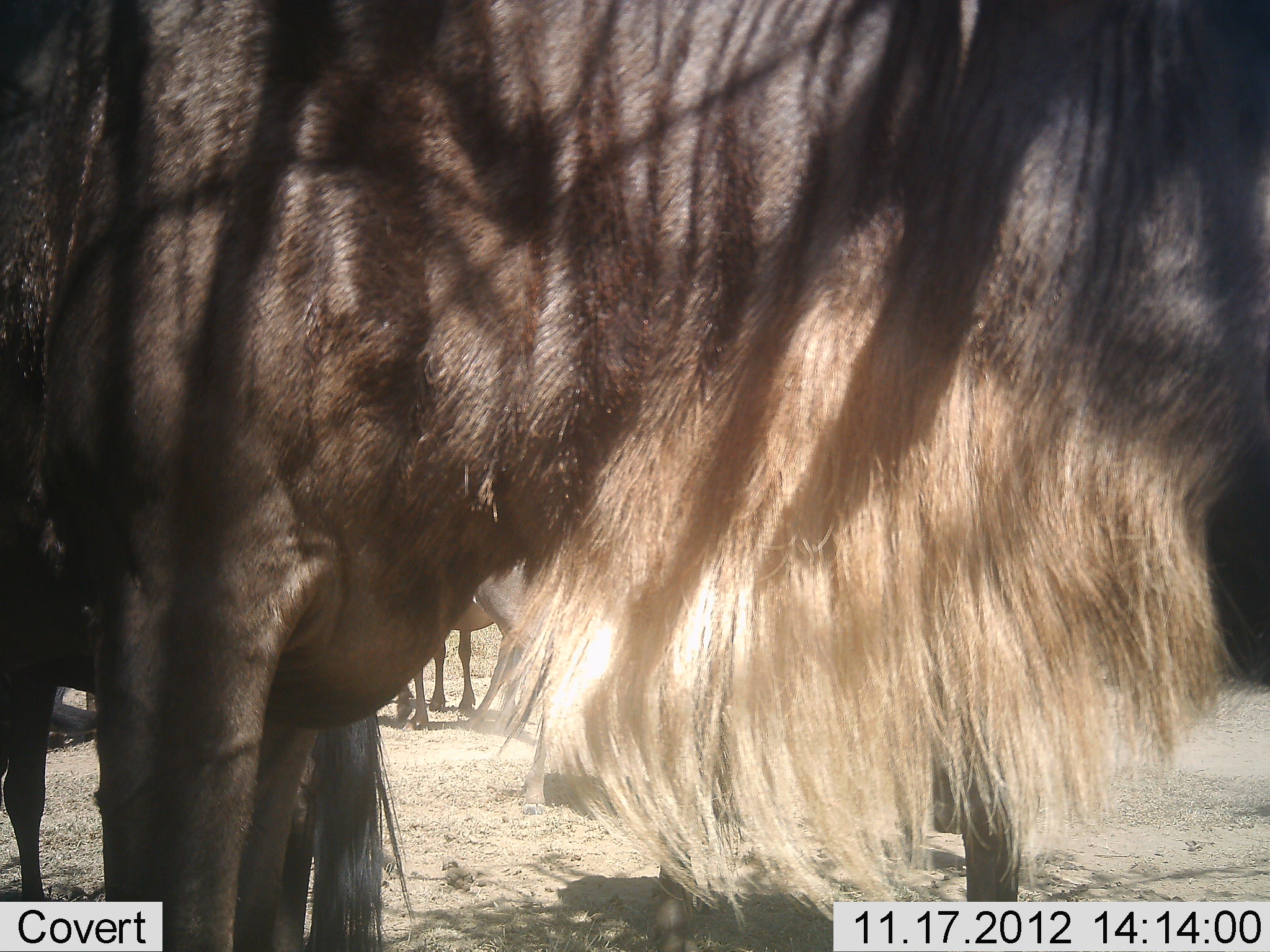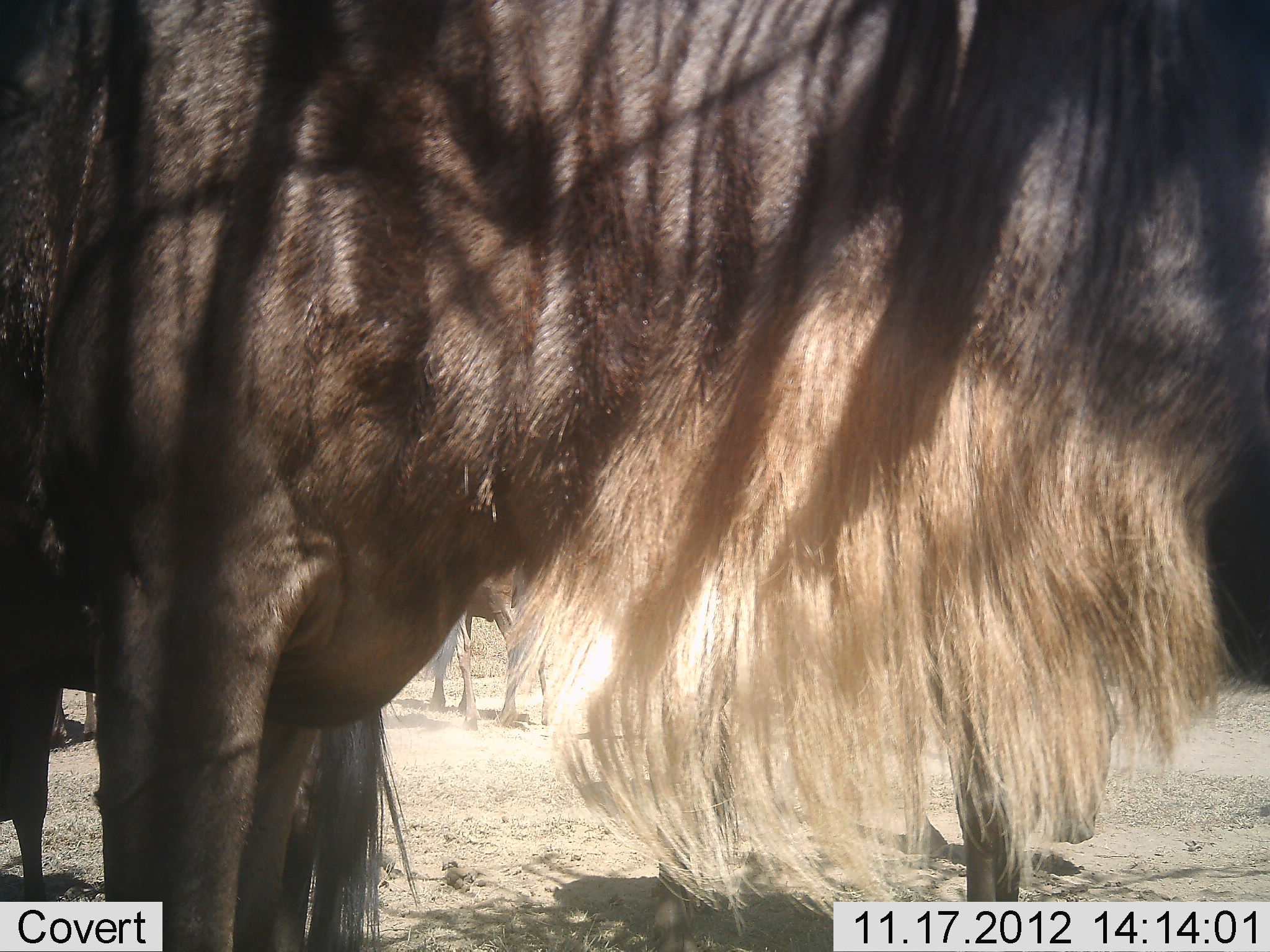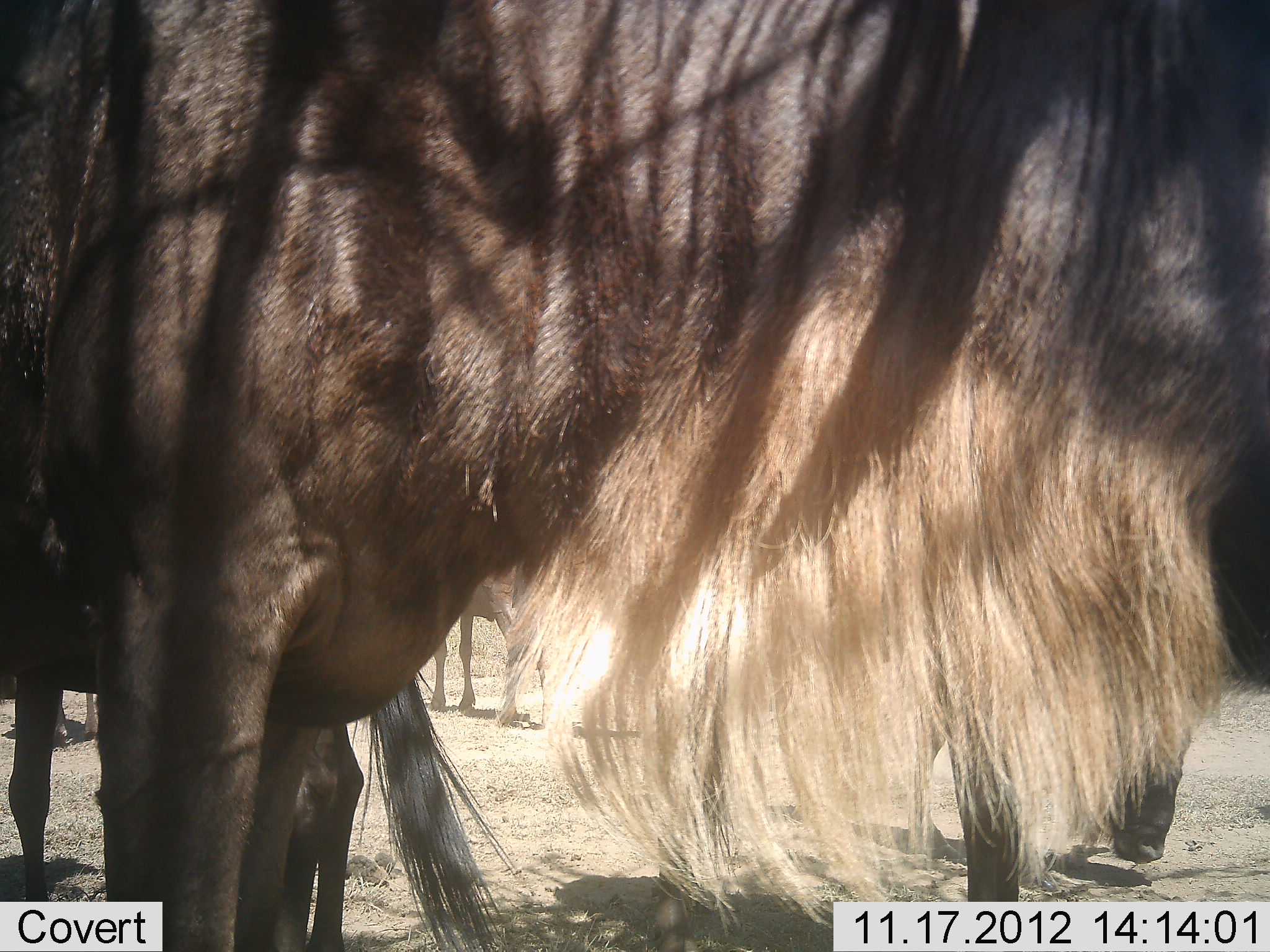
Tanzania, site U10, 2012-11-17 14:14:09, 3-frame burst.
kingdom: Animalia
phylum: Chordata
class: Mammalia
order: Artiodactyla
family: Bovidae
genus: Connochaetes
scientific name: Connochaetes taurinus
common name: blue wildebeest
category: wildebeest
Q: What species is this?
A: Wildebeest (blue wildebeest) (Connochaetes taurinus).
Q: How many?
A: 4.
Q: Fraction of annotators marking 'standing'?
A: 90%.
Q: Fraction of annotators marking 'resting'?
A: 10%.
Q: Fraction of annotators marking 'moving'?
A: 40%.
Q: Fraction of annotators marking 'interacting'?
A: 0%.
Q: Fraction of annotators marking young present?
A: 0%.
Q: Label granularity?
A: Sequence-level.